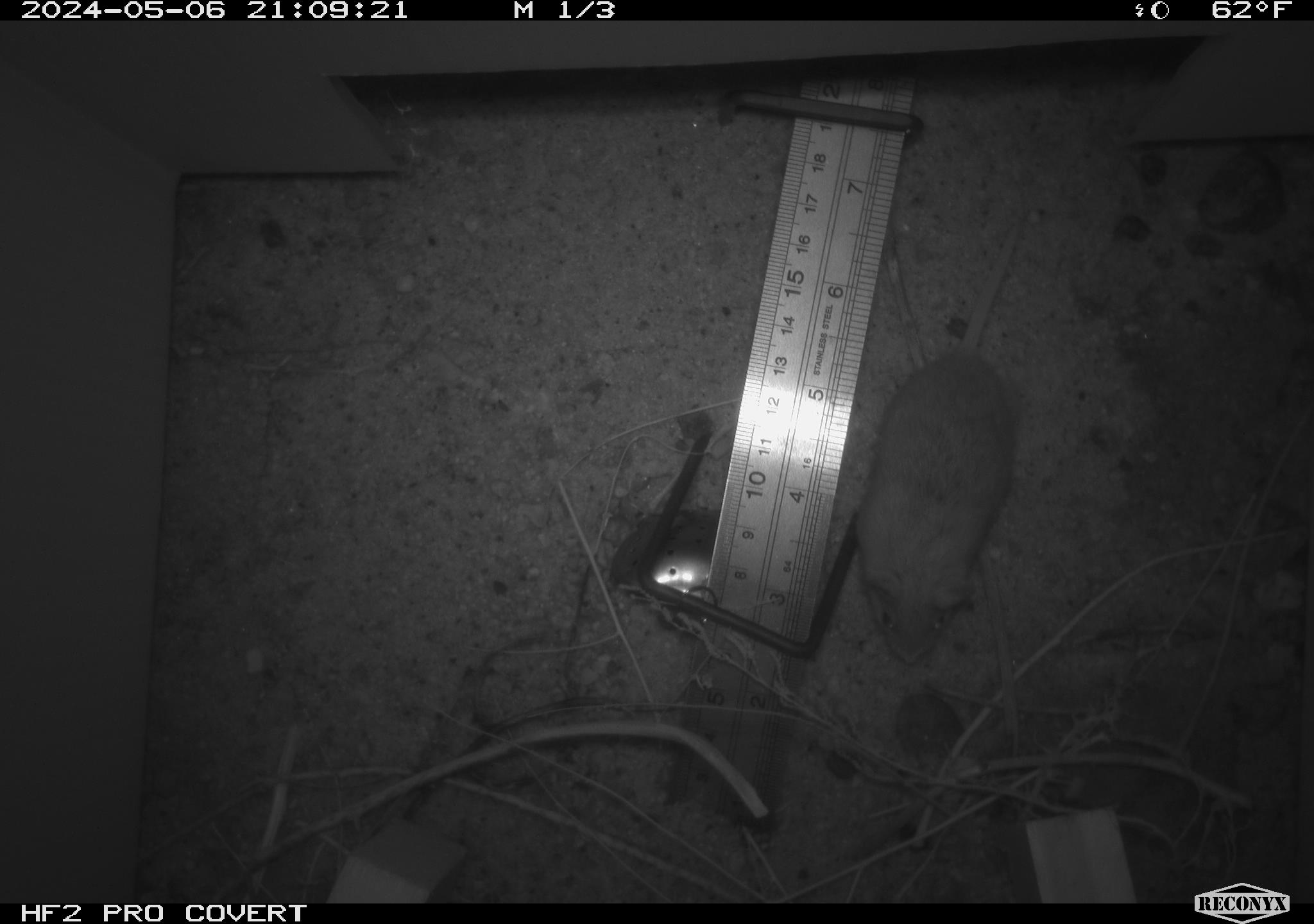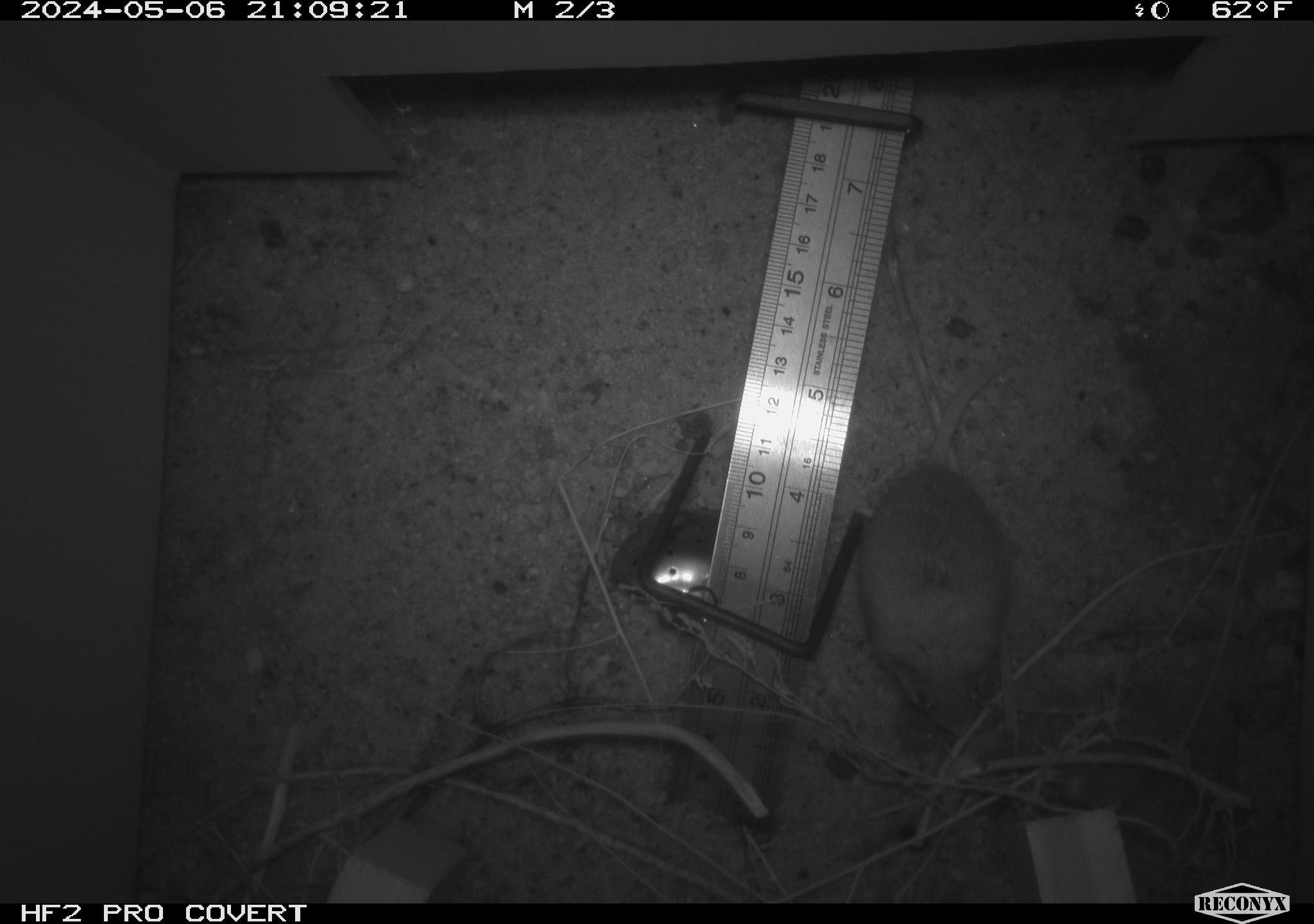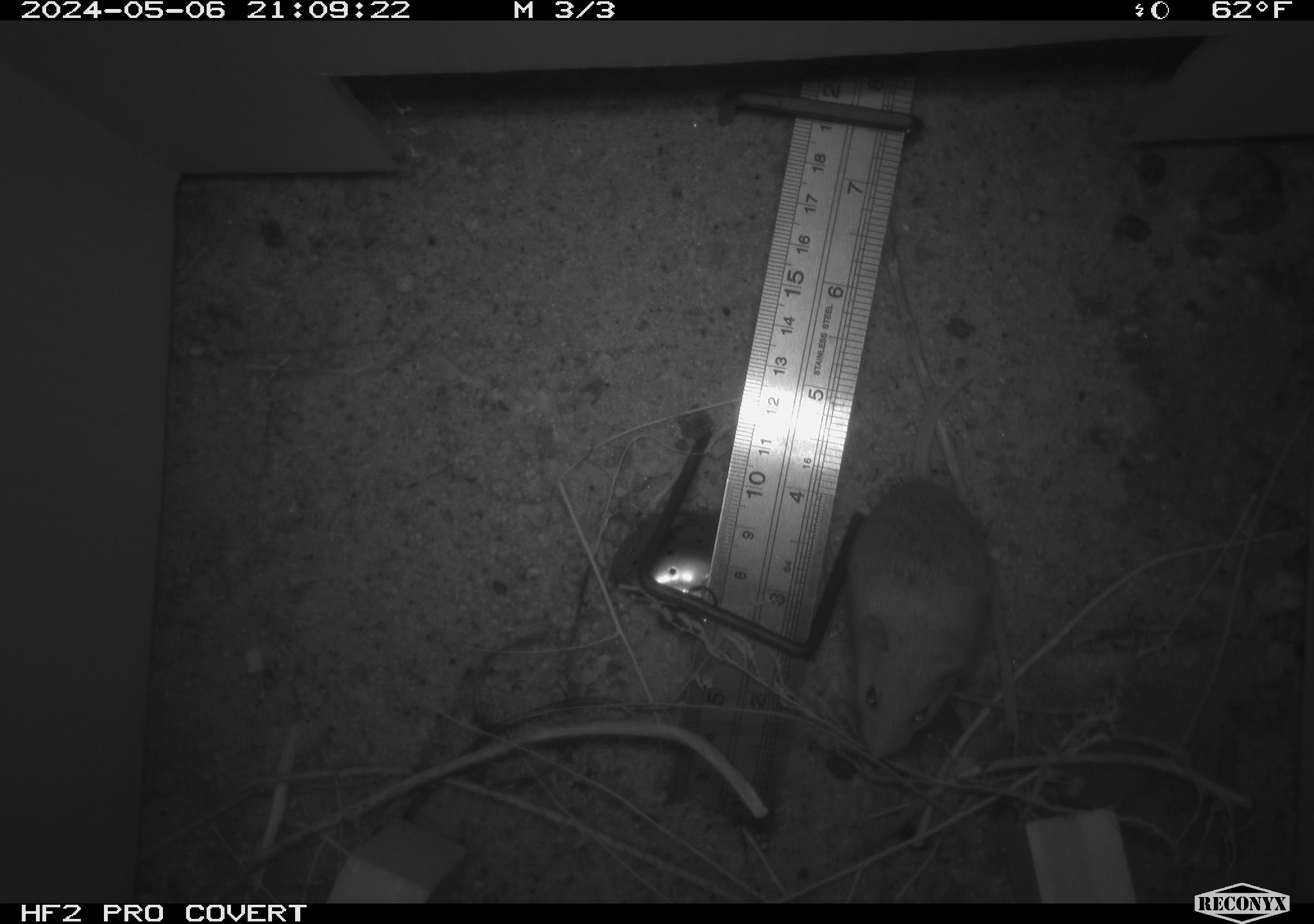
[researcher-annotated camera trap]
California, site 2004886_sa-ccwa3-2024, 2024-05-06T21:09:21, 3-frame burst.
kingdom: Animalia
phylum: Chordata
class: Mammalia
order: Rodentia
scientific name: Rodentia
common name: mouse species